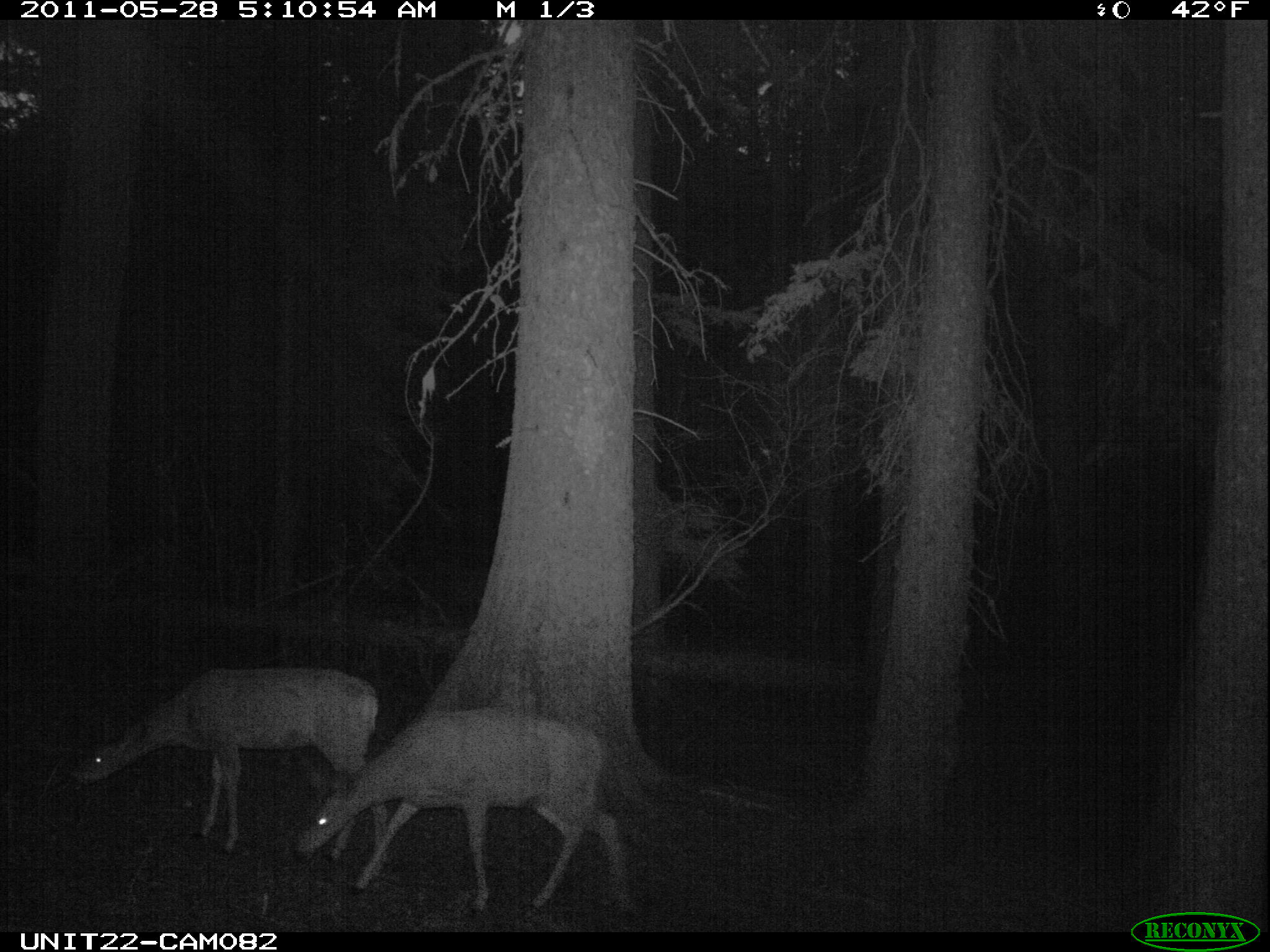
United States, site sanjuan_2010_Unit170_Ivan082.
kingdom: Animalia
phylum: Chordata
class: Mammalia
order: Artiodactyla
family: Cervidae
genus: Odocoileus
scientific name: Odocoileus hemionus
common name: mule deer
Odocoileus hemionus (mule deer).